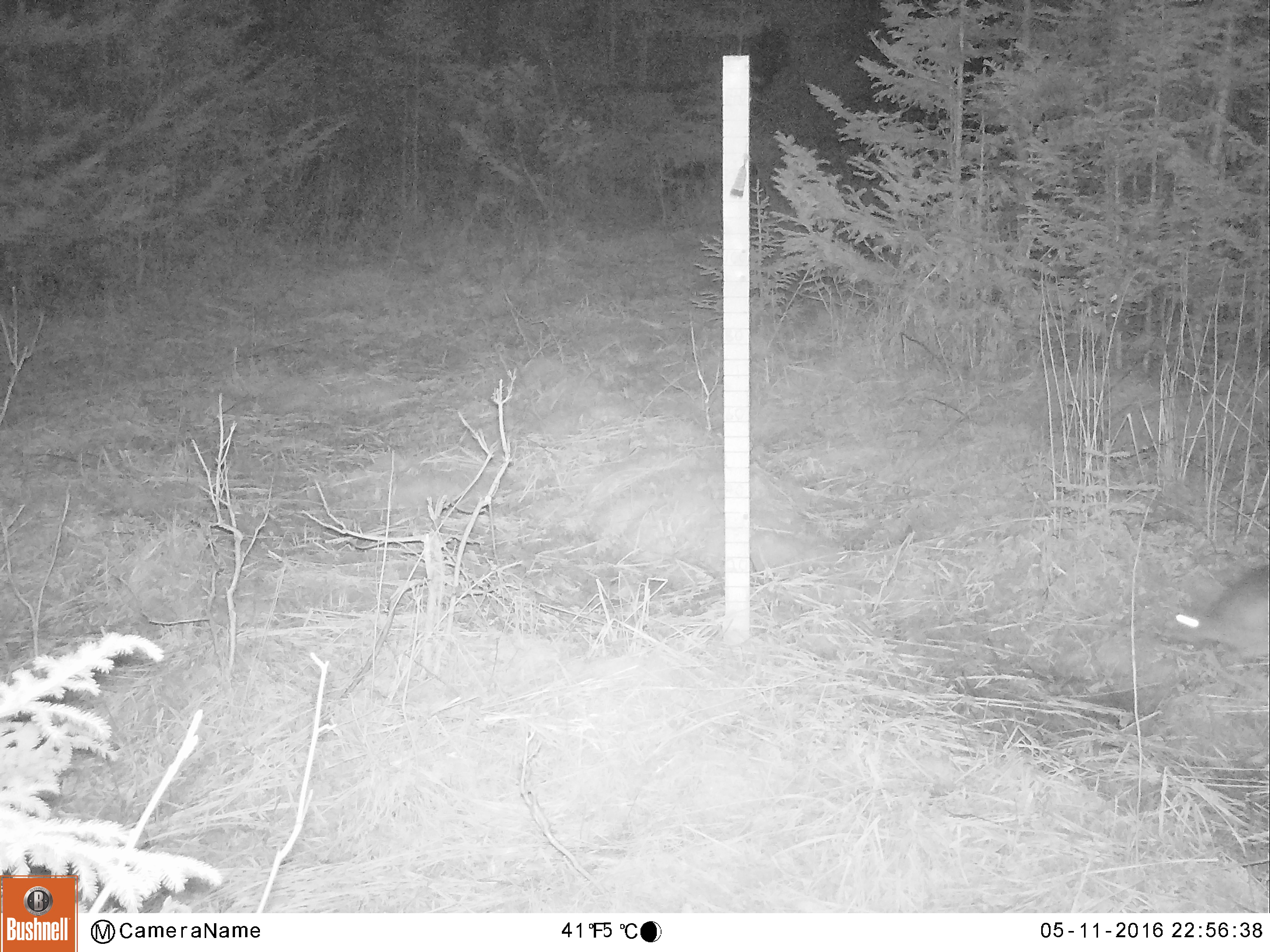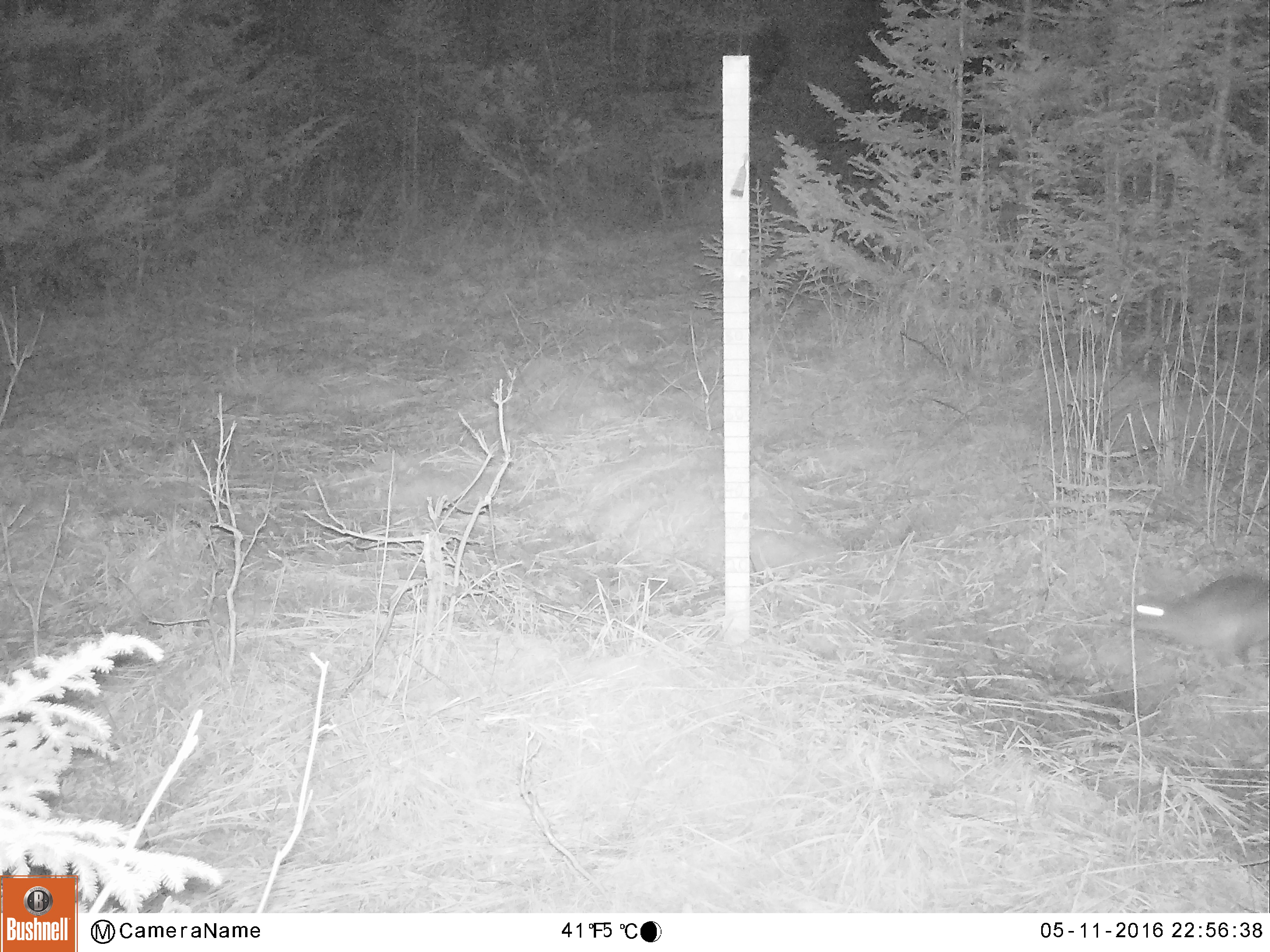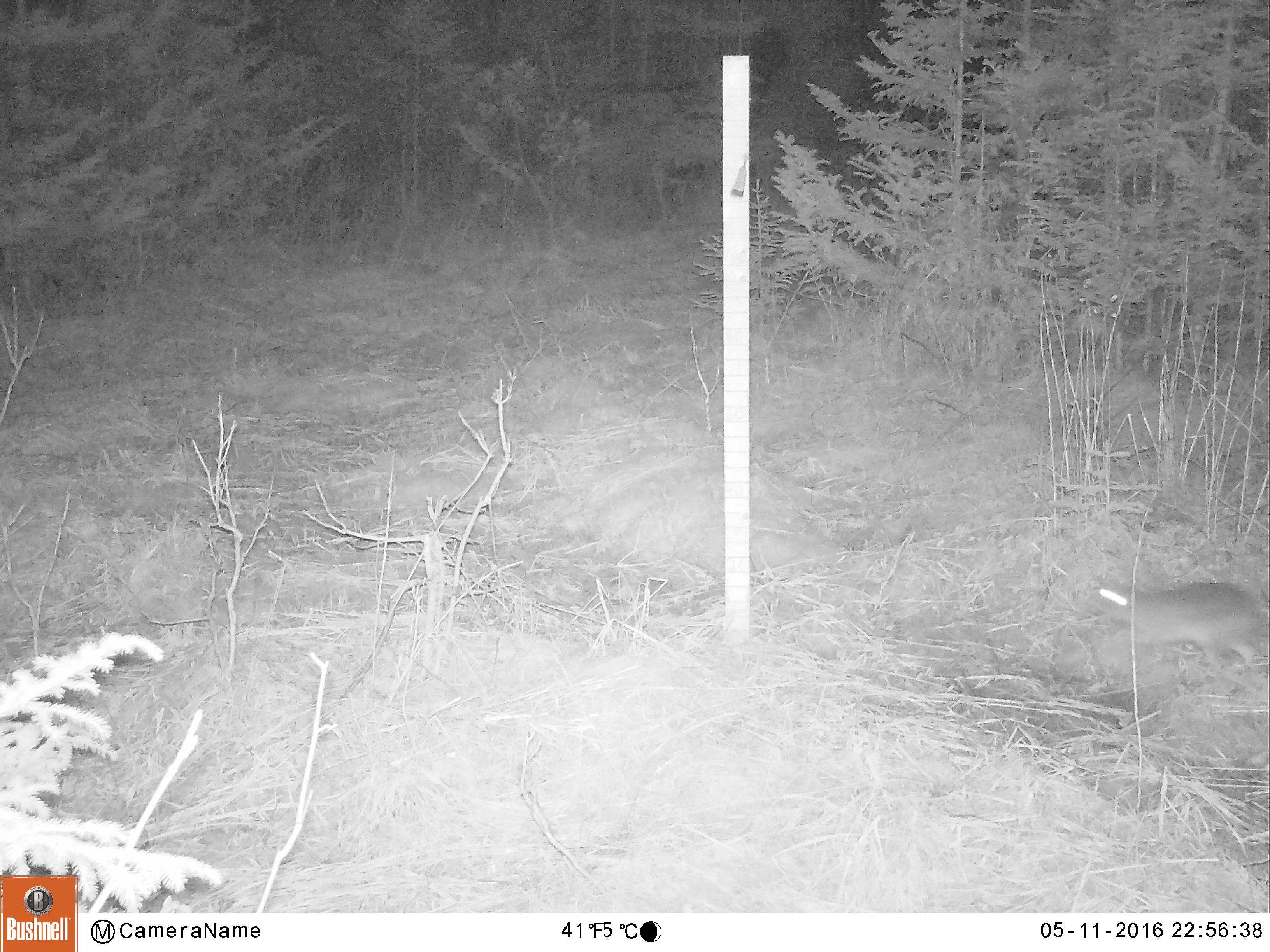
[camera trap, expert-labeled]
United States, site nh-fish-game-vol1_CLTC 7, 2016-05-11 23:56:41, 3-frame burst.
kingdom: Animalia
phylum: Chordata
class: Mammalia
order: Lagomorpha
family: Leporidae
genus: Lepus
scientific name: Lepus americanus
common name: snowshoe hare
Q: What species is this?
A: Snowshoe hare (Lepus americanus).